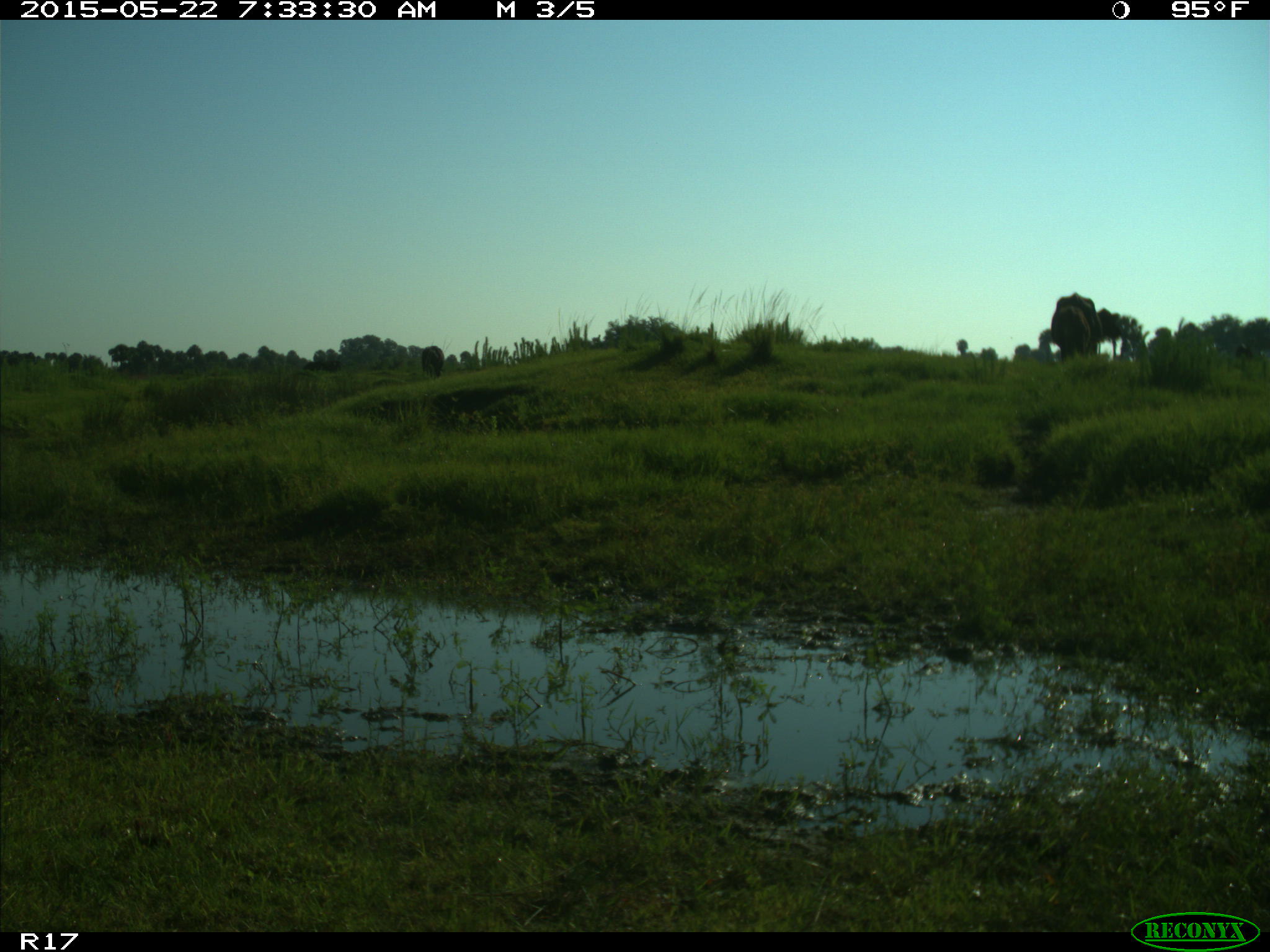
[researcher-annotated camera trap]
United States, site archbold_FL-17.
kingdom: Animalia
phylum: Chordata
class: Mammalia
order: Artiodactyla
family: Bovidae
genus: Bos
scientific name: Bos taurus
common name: domestic cow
Bos taurus (domestic cow).